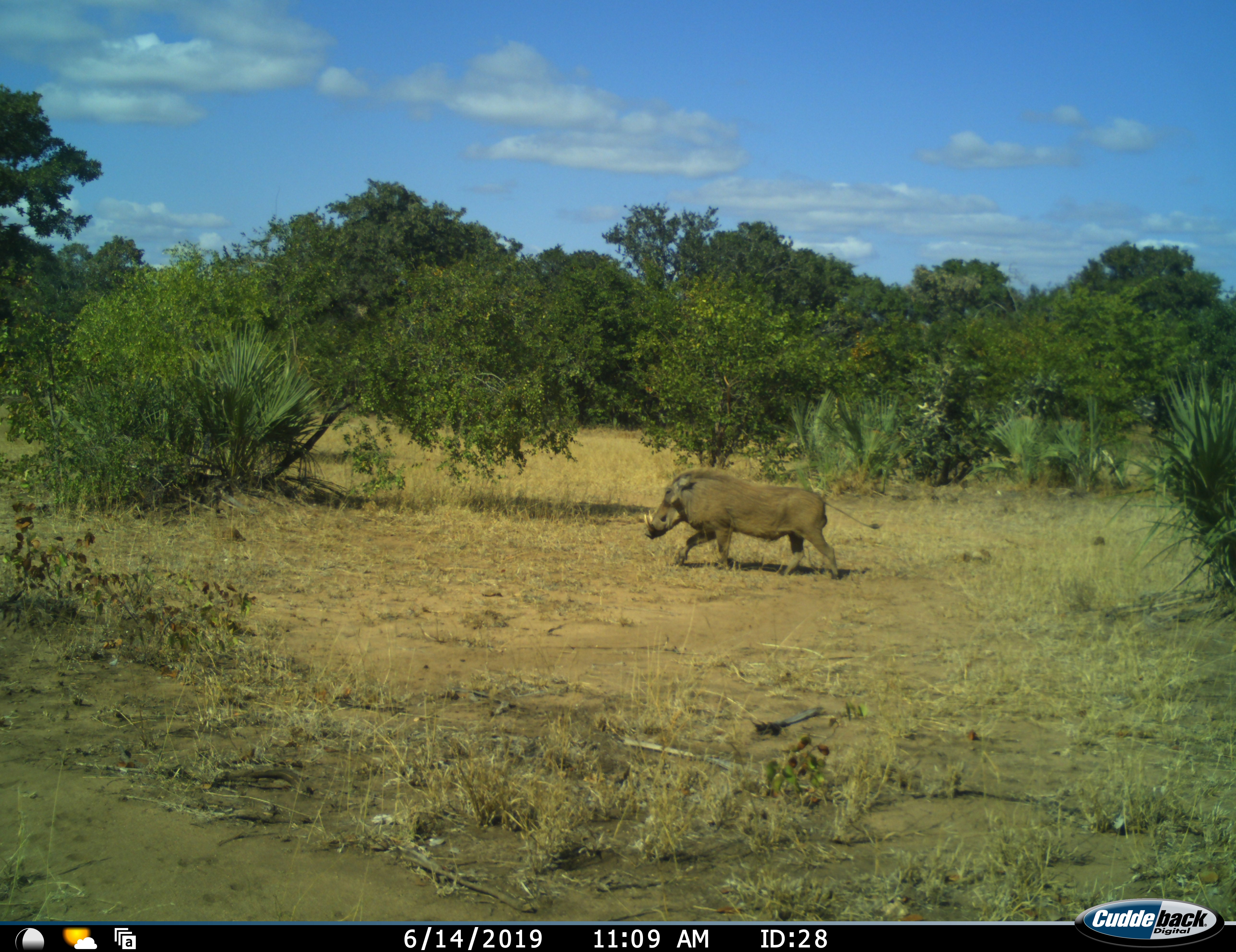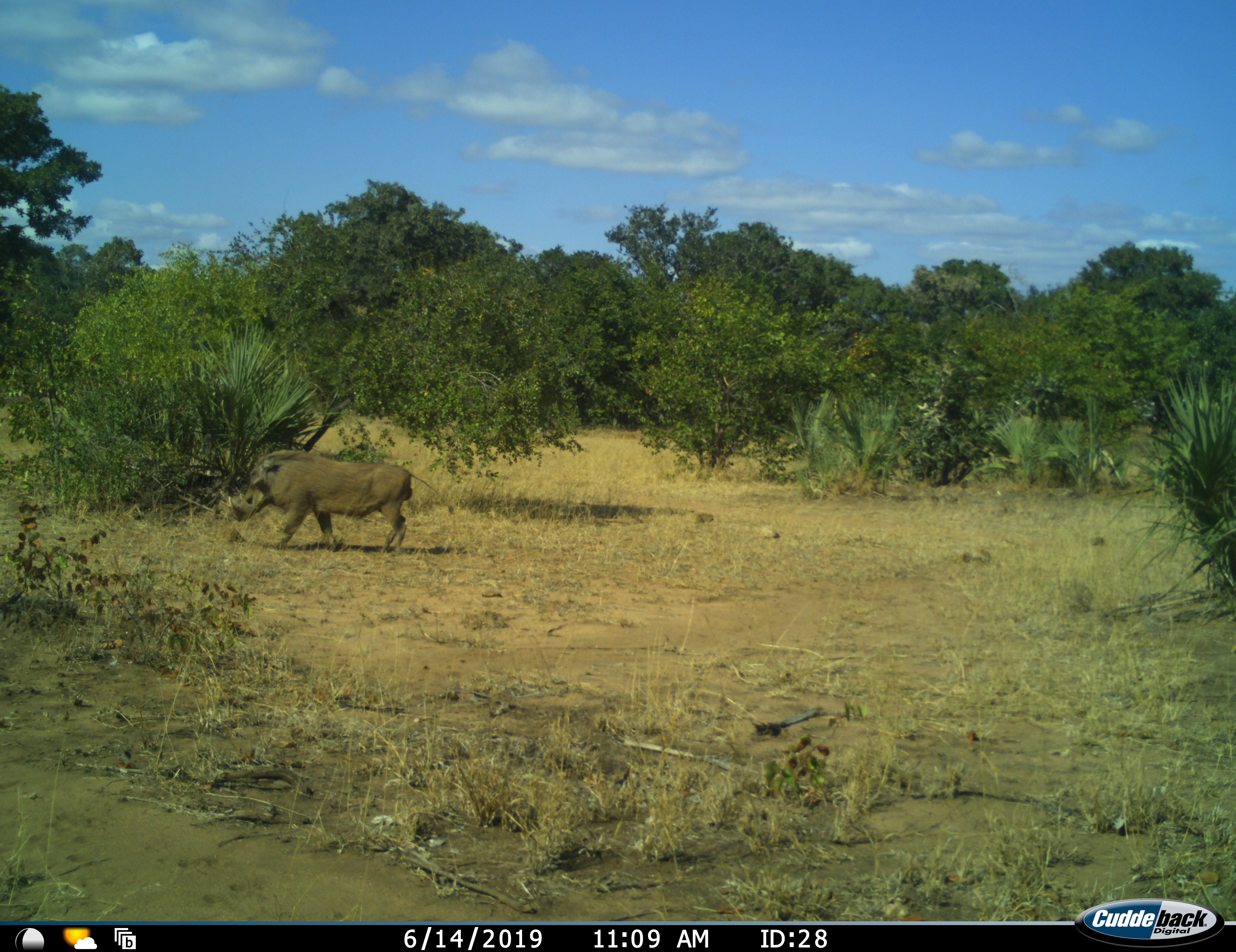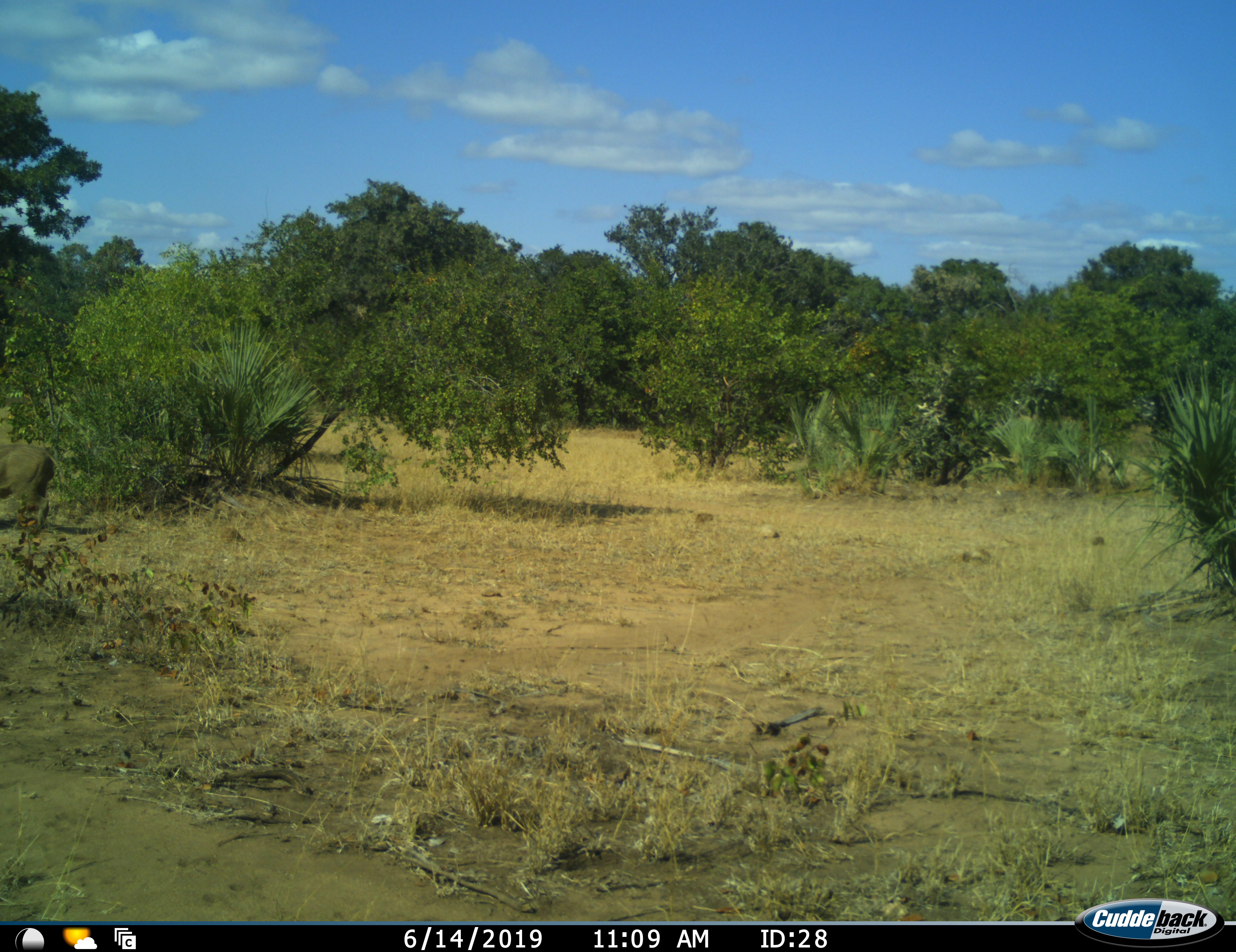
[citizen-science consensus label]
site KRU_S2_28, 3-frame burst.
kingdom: Animalia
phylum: Chordata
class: Mammalia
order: Artiodactyla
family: Suidae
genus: Phacochoerus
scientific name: Phacochoerus africanus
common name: warthog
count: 1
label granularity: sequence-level